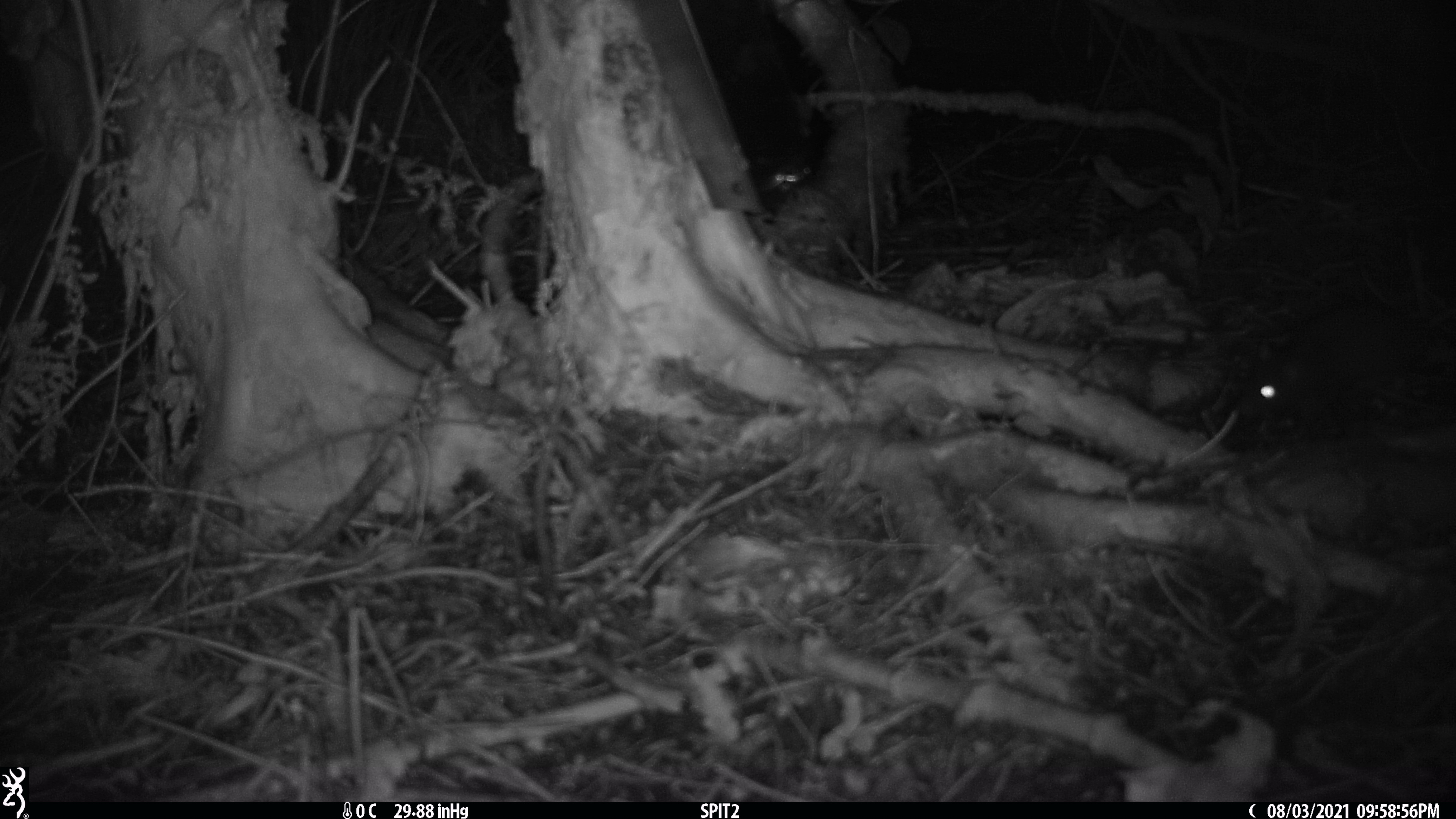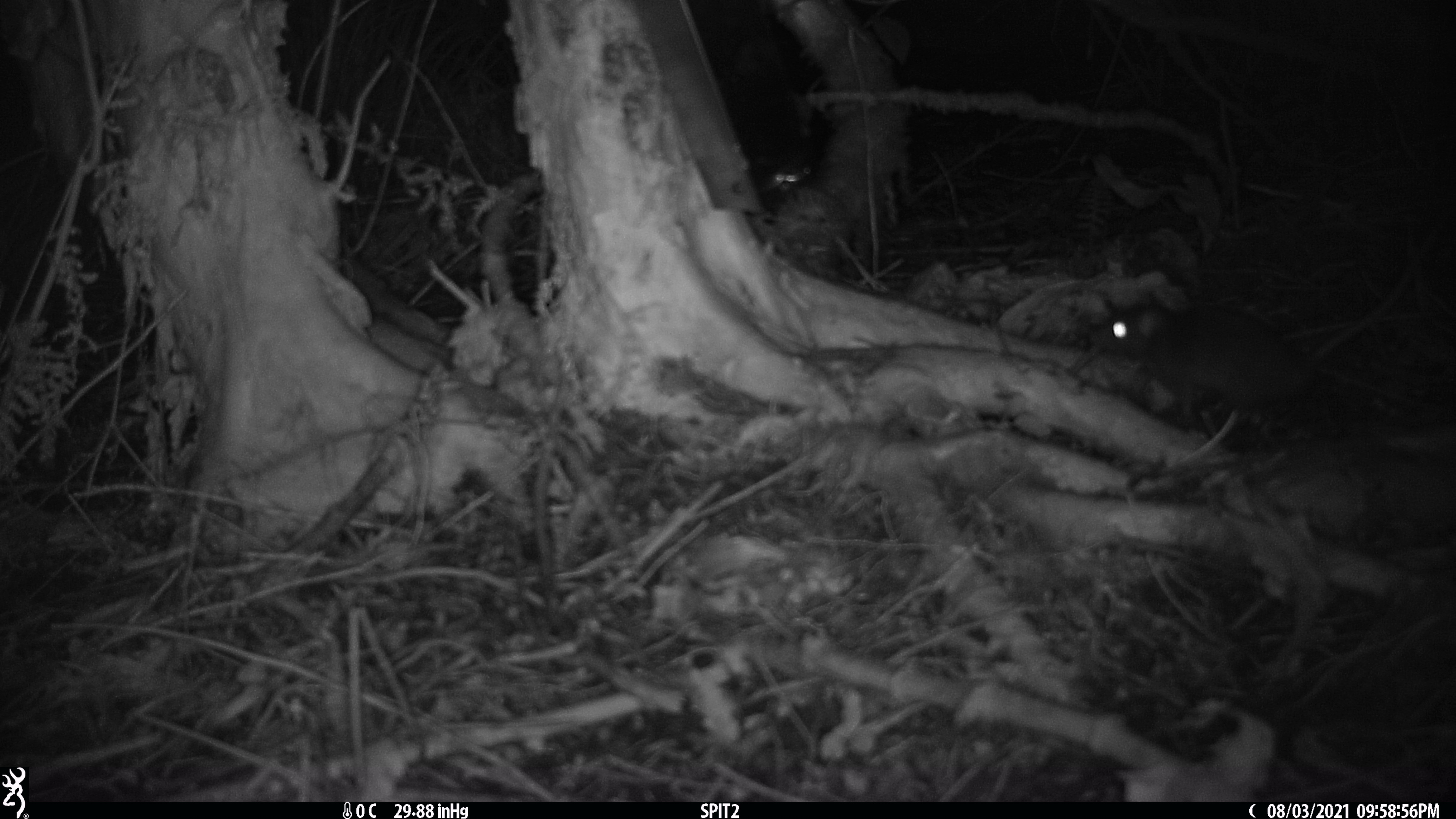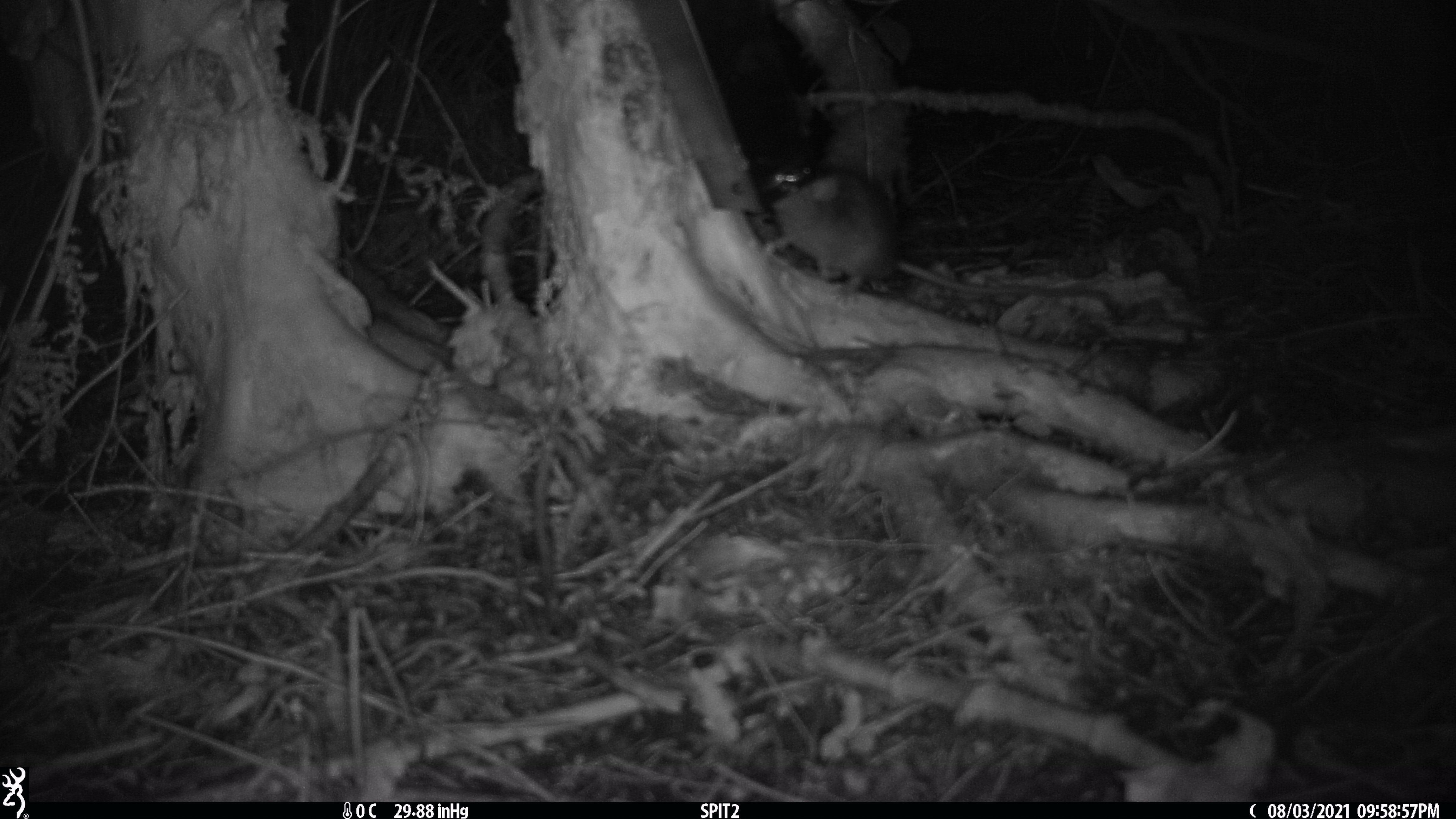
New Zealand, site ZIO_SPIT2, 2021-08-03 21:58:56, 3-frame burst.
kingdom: Animalia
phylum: Chordata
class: Mammalia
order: Rodentia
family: Muridae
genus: Rattus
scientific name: Rattus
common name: rat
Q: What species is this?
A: Rat (Rattus).